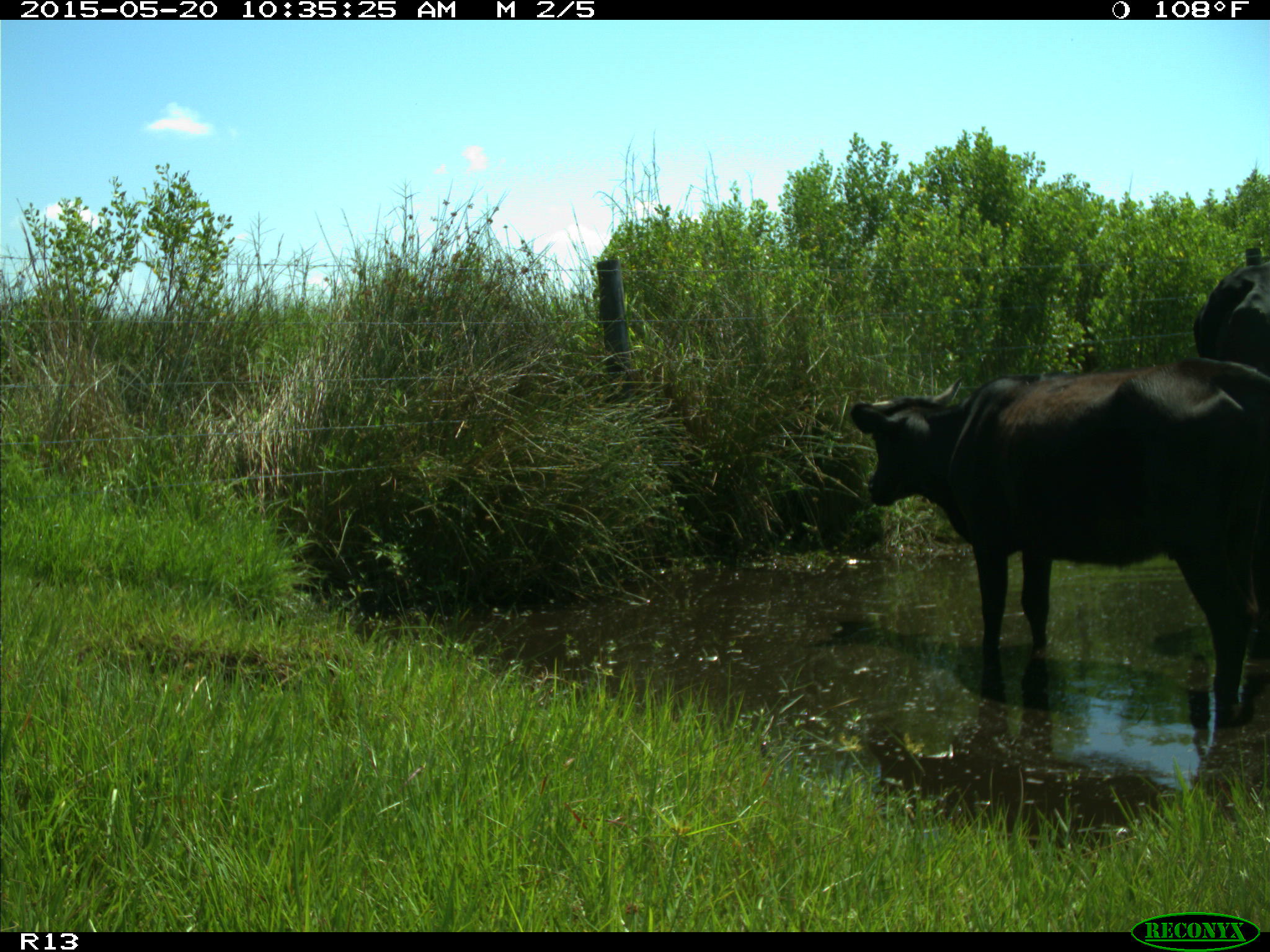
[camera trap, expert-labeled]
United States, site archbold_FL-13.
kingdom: Animalia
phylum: Chordata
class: Mammalia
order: Artiodactyla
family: Bovidae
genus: Bos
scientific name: Bos taurus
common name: domestic cow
Bos taurus (domestic cow).